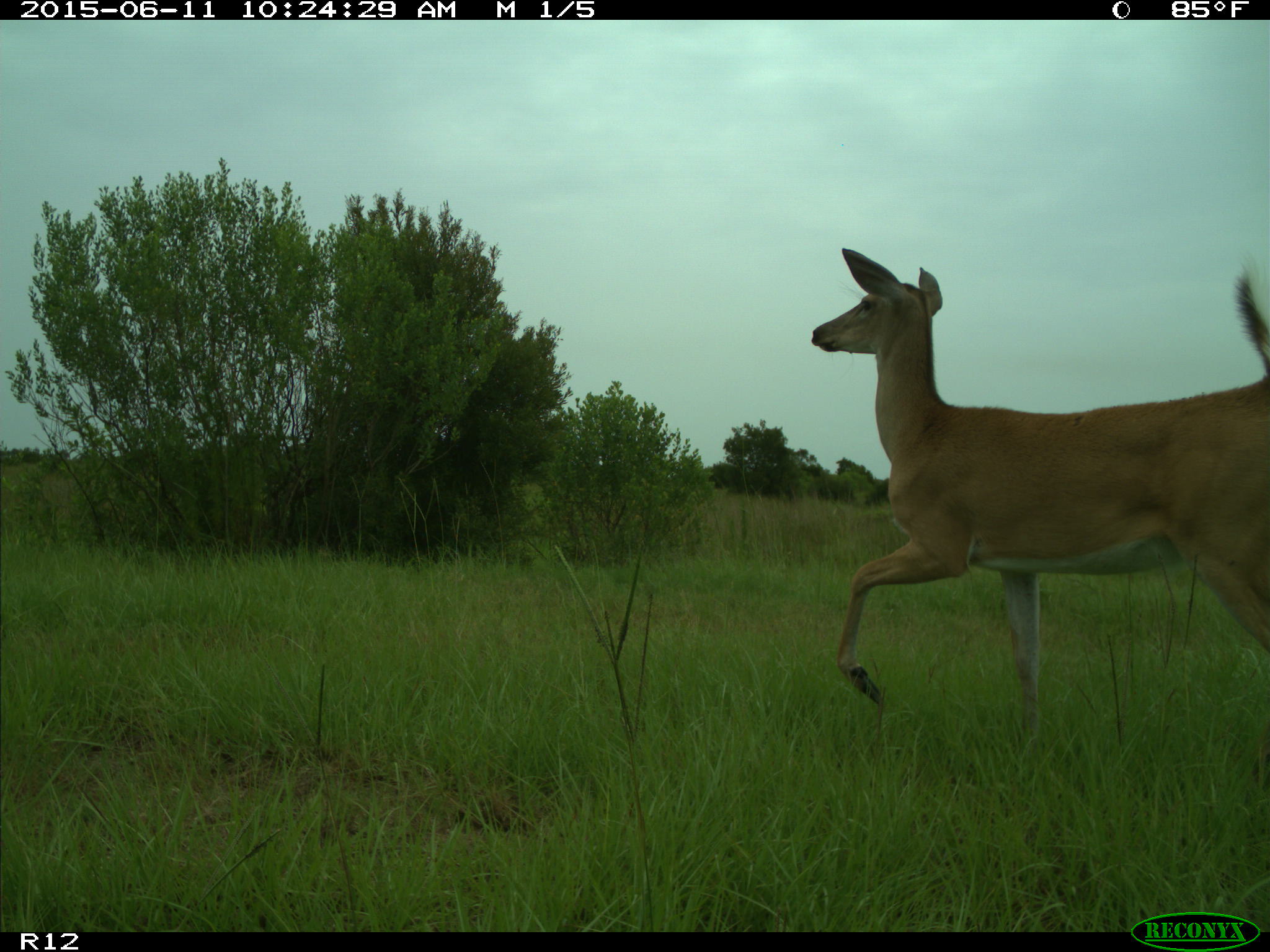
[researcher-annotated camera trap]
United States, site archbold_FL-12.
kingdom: Animalia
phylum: Chordata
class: Mammalia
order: Artiodactyla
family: Cervidae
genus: Odocoileus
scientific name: Odocoileus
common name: deer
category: unidentified deer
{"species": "unidentified deer (deer) (Odocoileus)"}